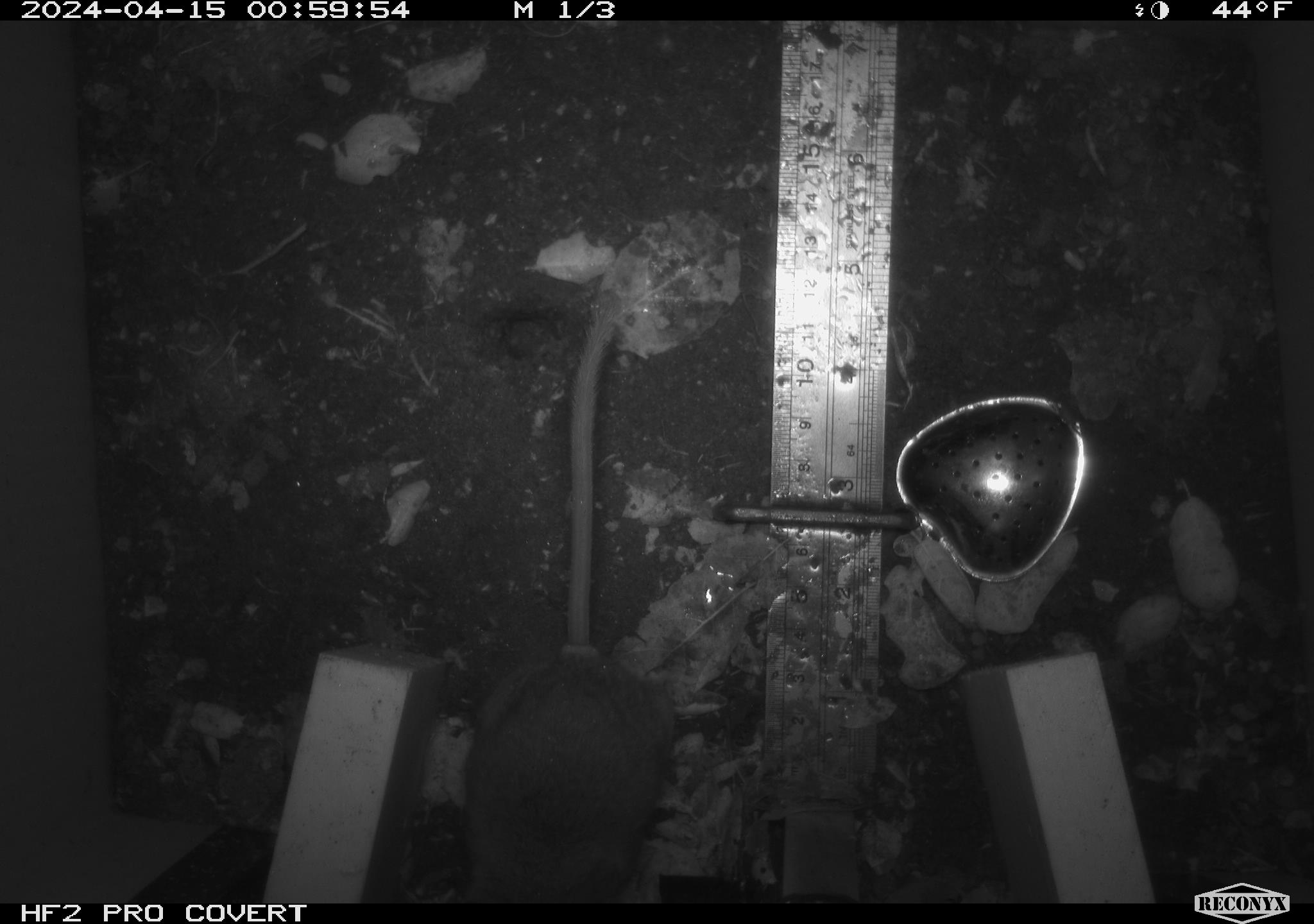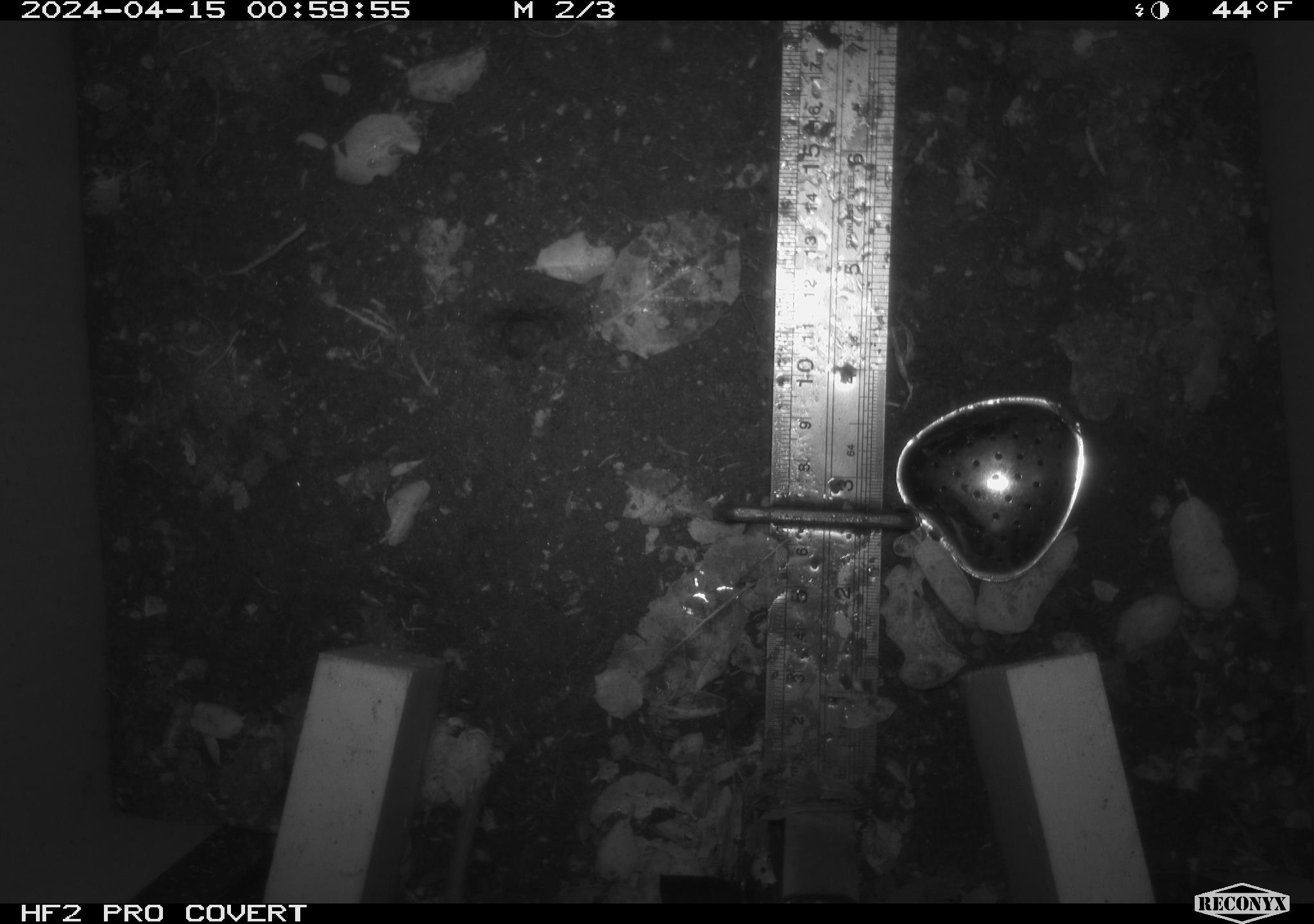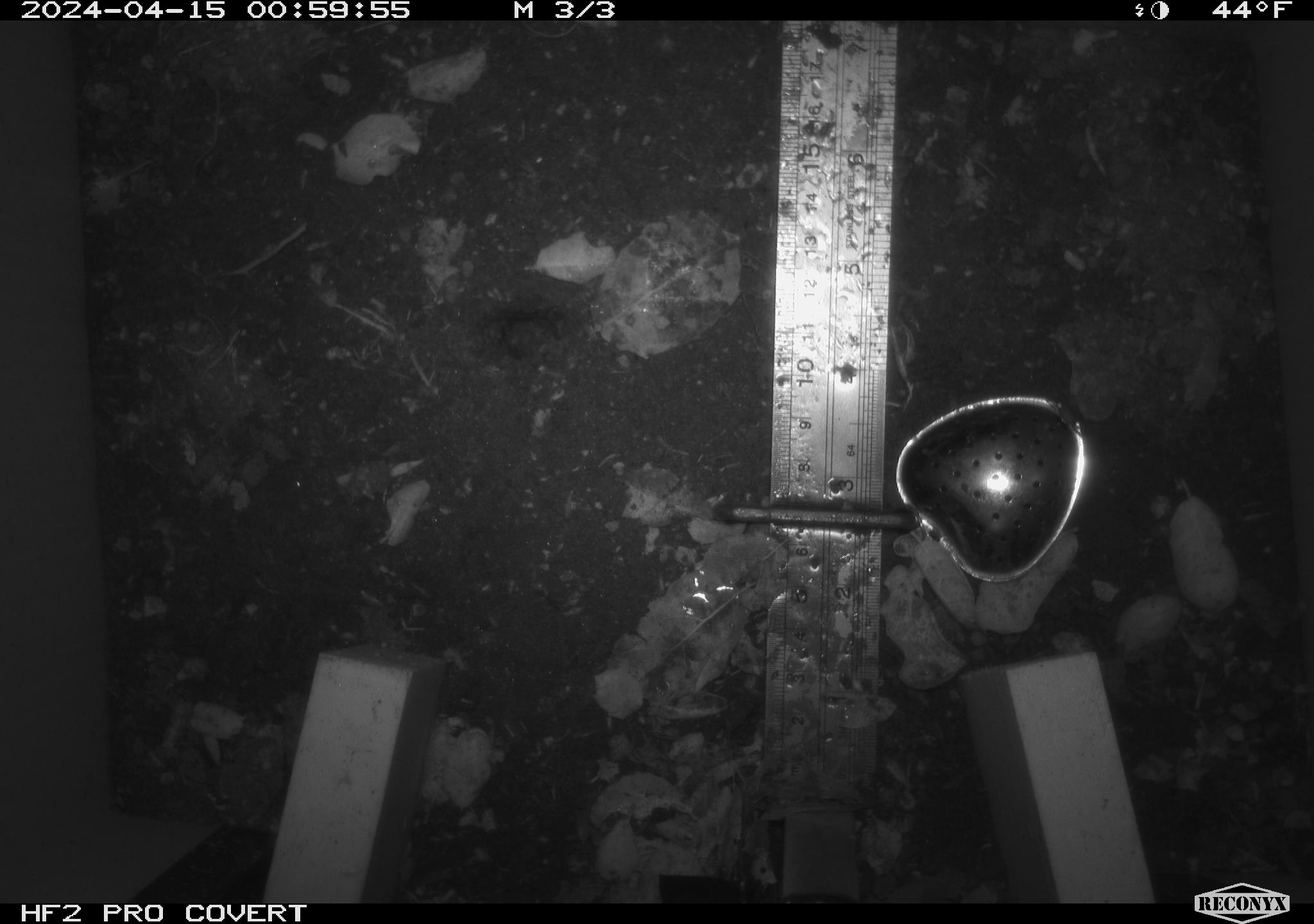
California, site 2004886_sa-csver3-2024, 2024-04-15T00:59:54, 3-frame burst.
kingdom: Animalia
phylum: Chordata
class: Mammalia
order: Rodentia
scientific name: Rodentia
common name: rodent